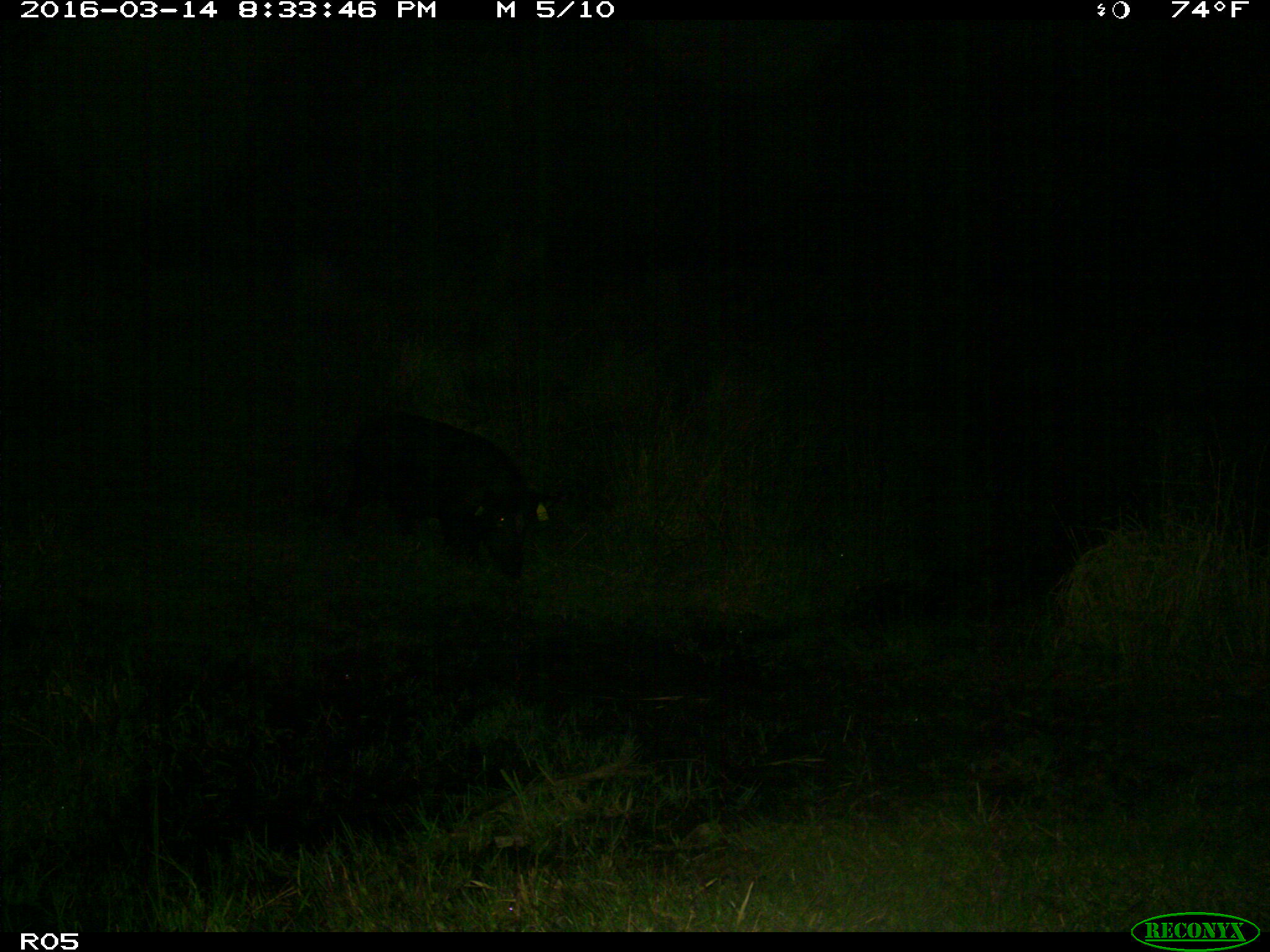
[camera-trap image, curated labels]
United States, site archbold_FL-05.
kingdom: Animalia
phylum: Chordata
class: Mammalia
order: Artiodactyla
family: Suidae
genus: Sus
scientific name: Sus scrofa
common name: wild boar